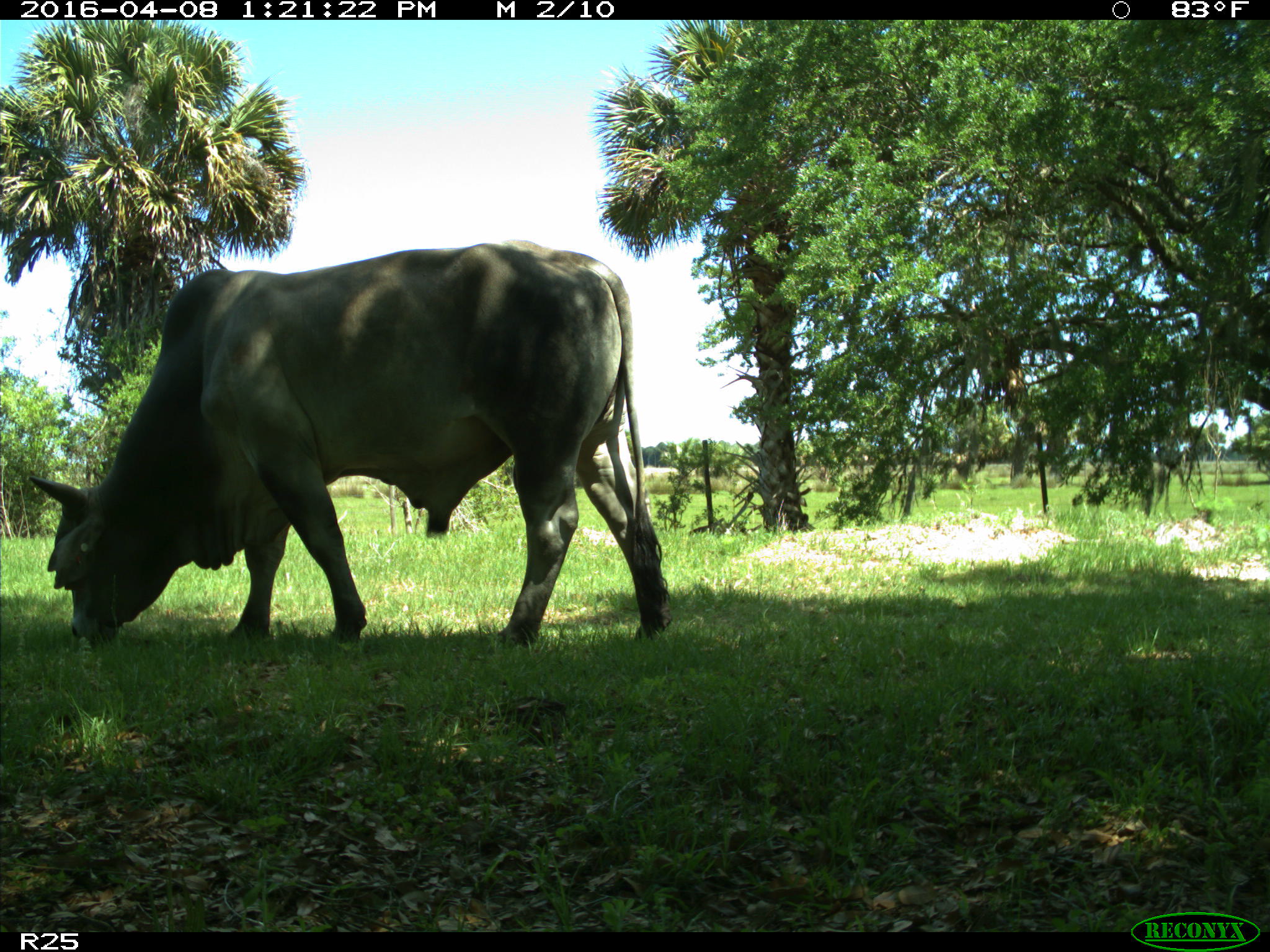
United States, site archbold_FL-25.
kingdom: Animalia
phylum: Chordata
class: Mammalia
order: Artiodactyla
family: Bovidae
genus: Bos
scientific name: Bos taurus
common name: domestic cow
Bos taurus (domestic cow).